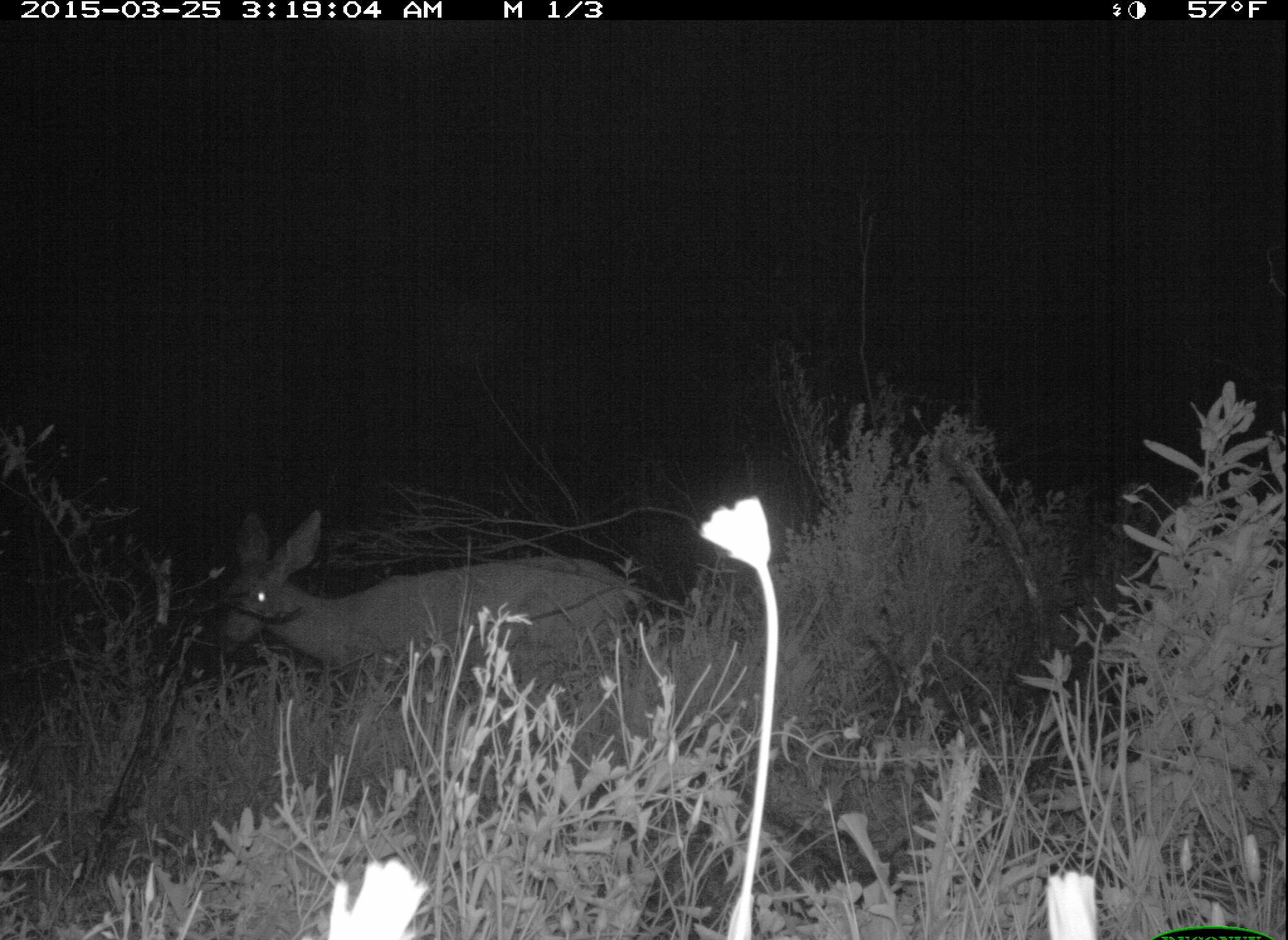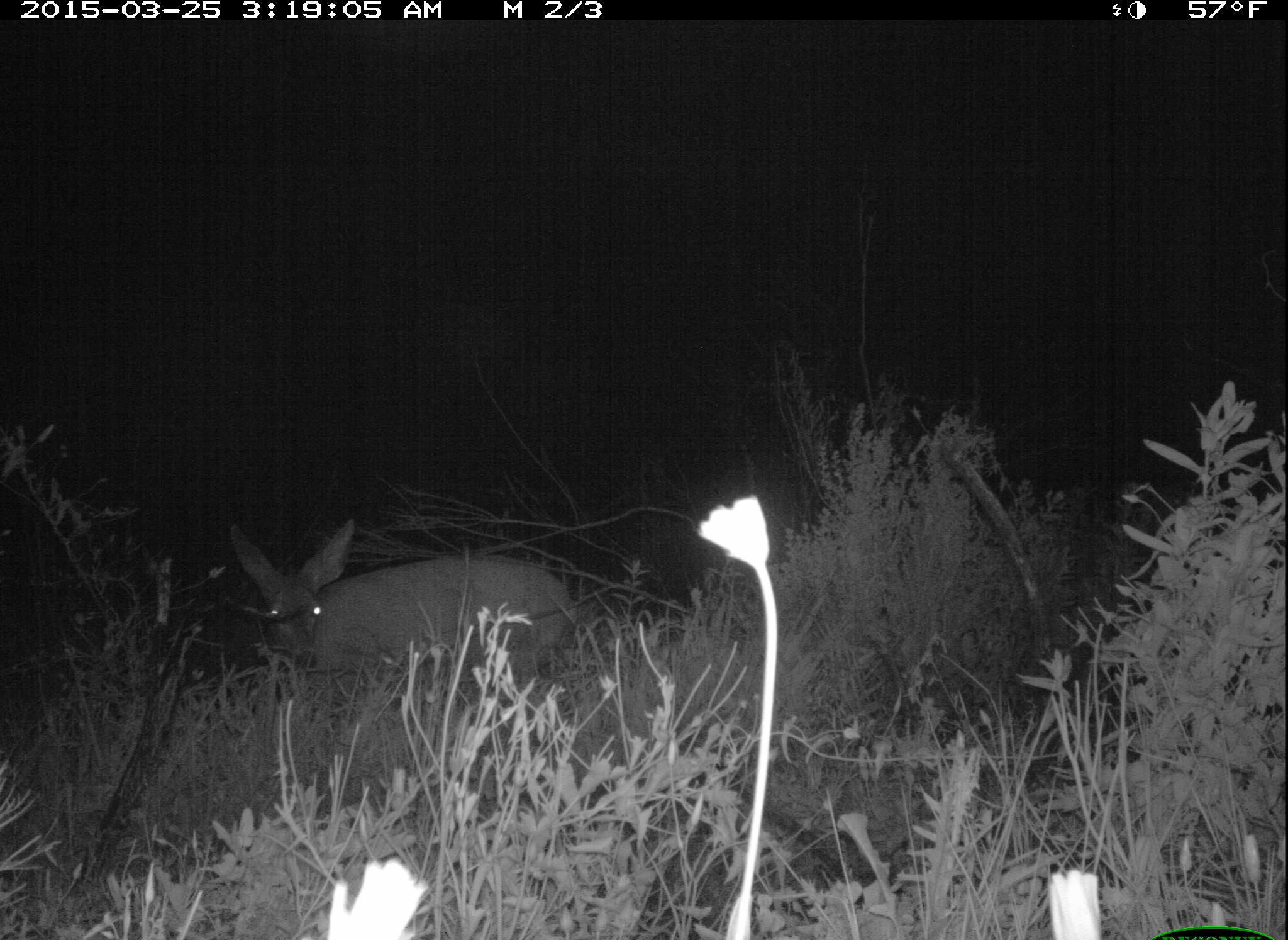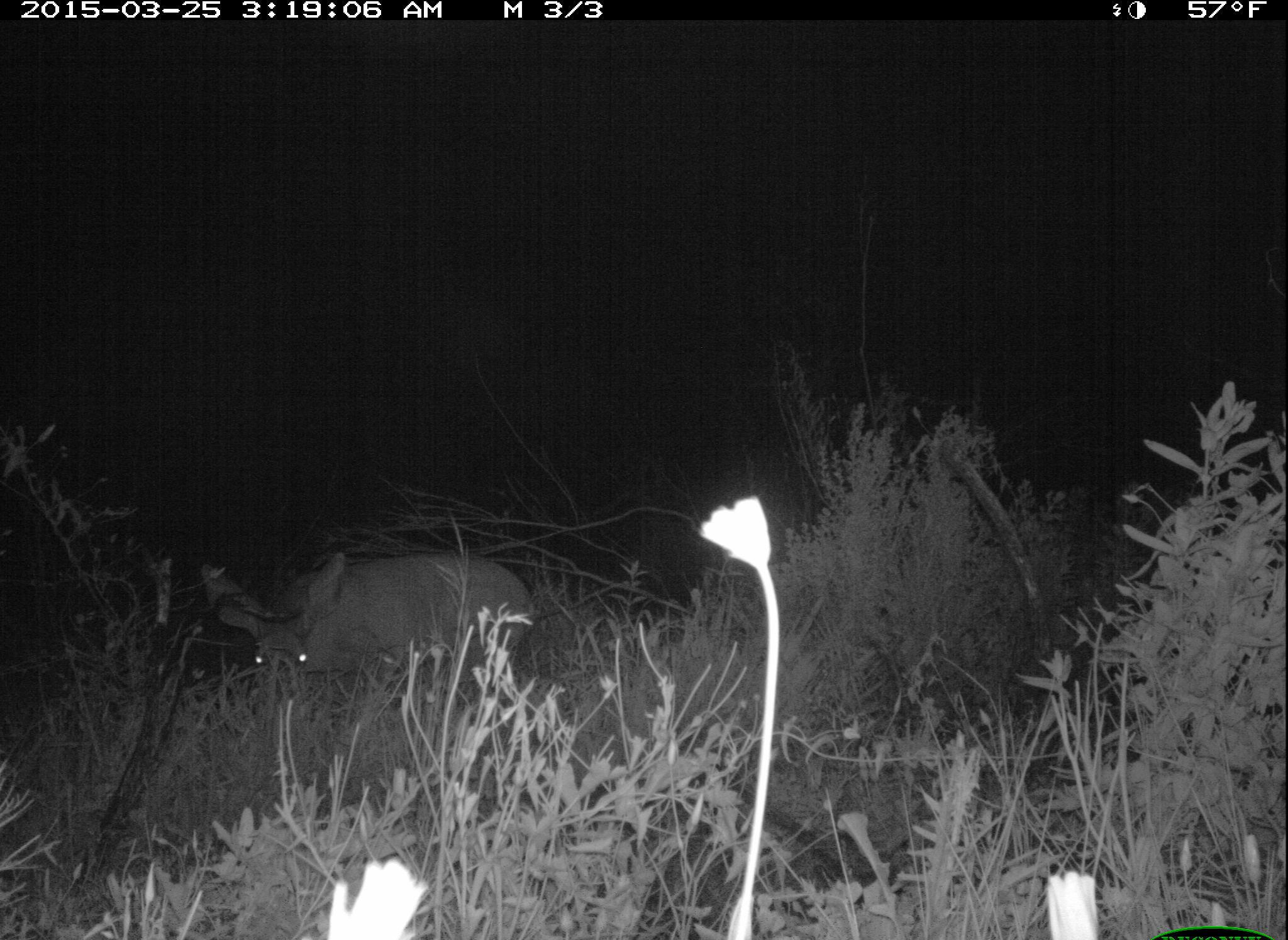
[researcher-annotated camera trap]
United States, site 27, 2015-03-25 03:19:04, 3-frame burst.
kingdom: Animalia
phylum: Chordata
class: Mammalia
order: Artiodactyla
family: Cervidae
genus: Odocoileus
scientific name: Odocoileus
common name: deer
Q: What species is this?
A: Deer (Odocoileus).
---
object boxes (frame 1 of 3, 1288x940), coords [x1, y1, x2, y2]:
deer: [216, 508, 659, 701]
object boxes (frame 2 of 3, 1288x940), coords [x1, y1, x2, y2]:
deer: [230, 517, 588, 692]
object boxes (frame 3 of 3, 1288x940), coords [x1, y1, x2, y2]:
deer: [196, 550, 535, 700]